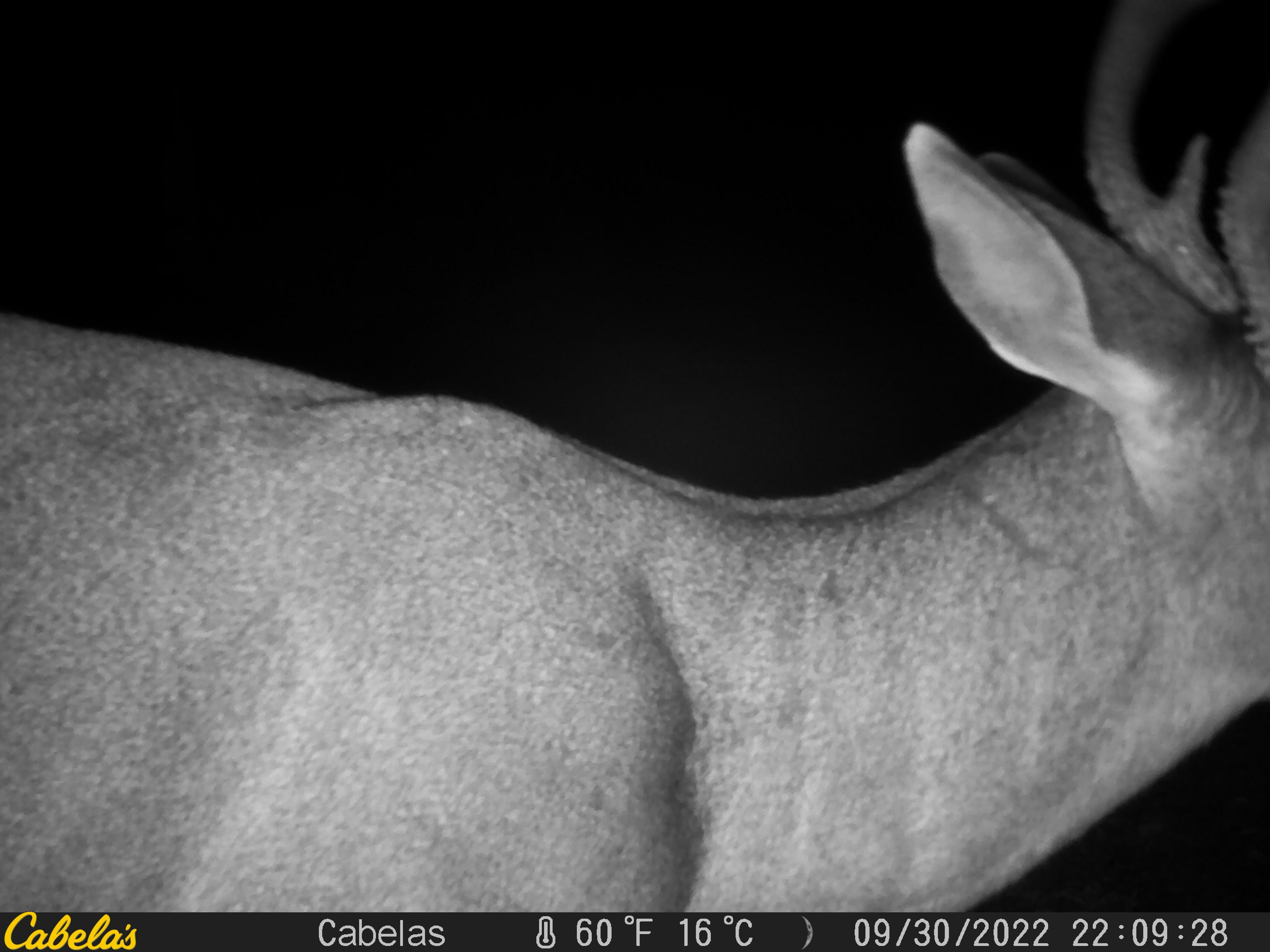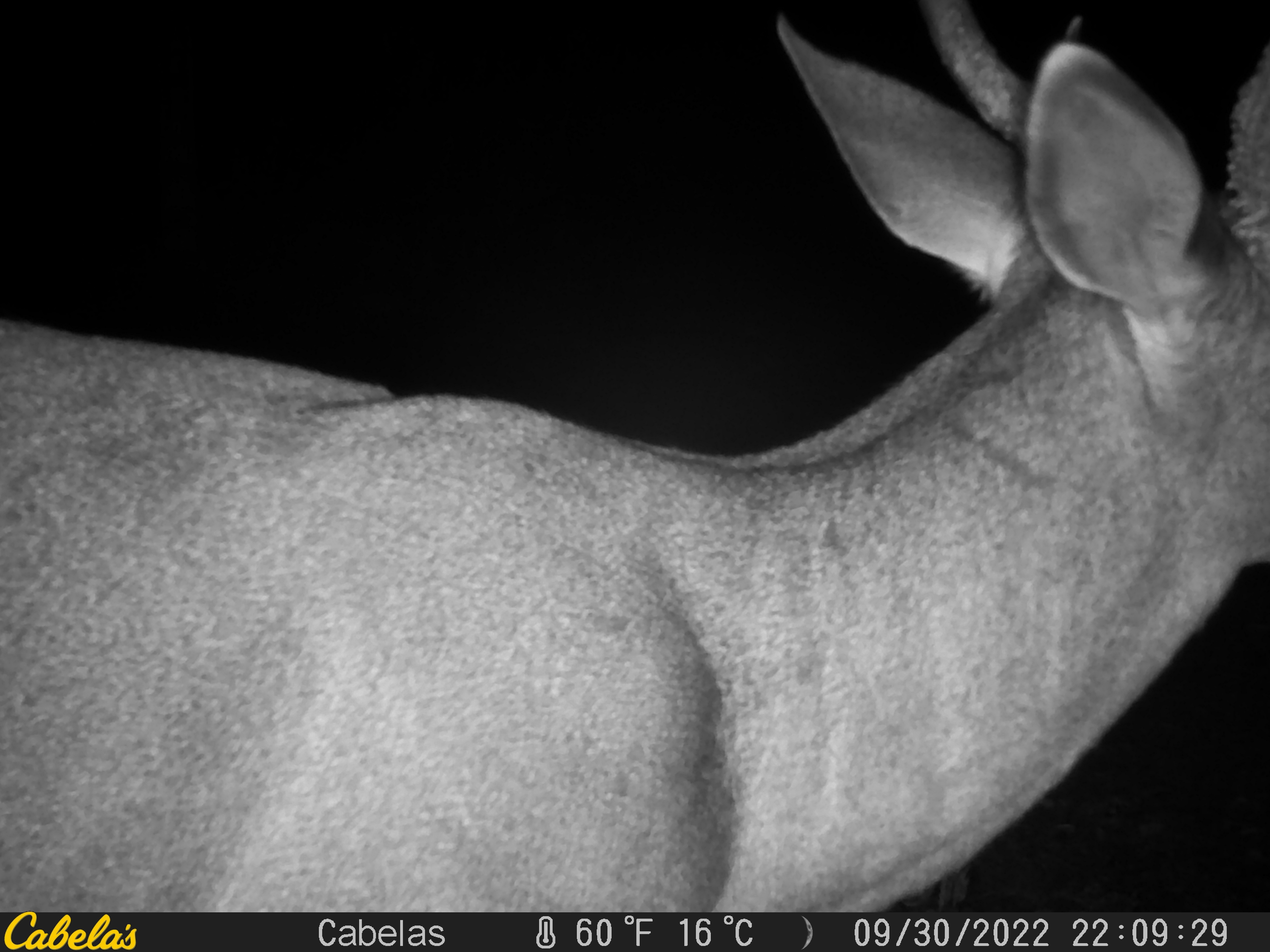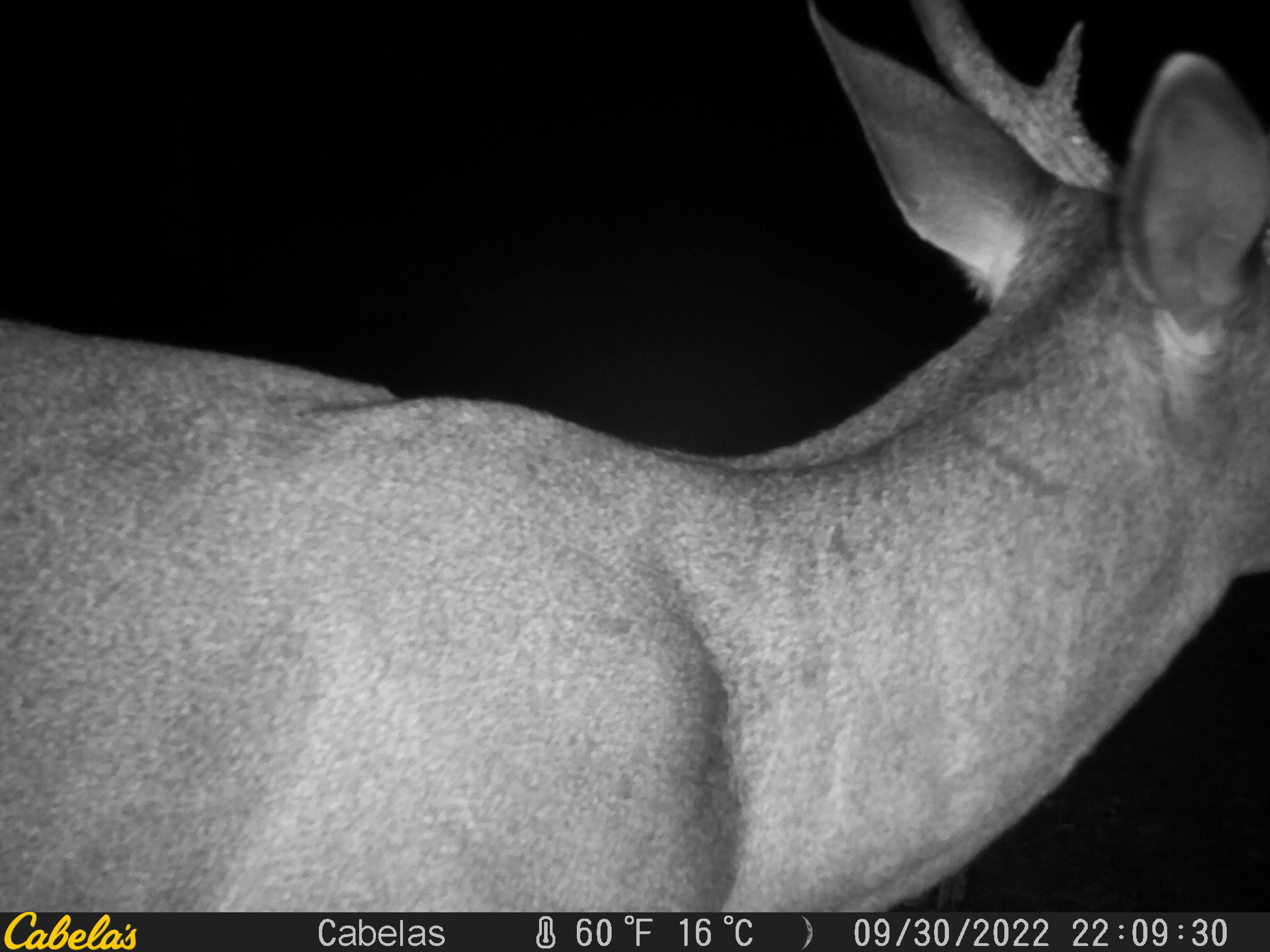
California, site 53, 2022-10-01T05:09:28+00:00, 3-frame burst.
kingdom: Animalia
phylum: Chordata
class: Mammalia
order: Artiodactyla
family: Cervidae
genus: Odocoileus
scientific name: Odocoileus hemionus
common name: mule deer